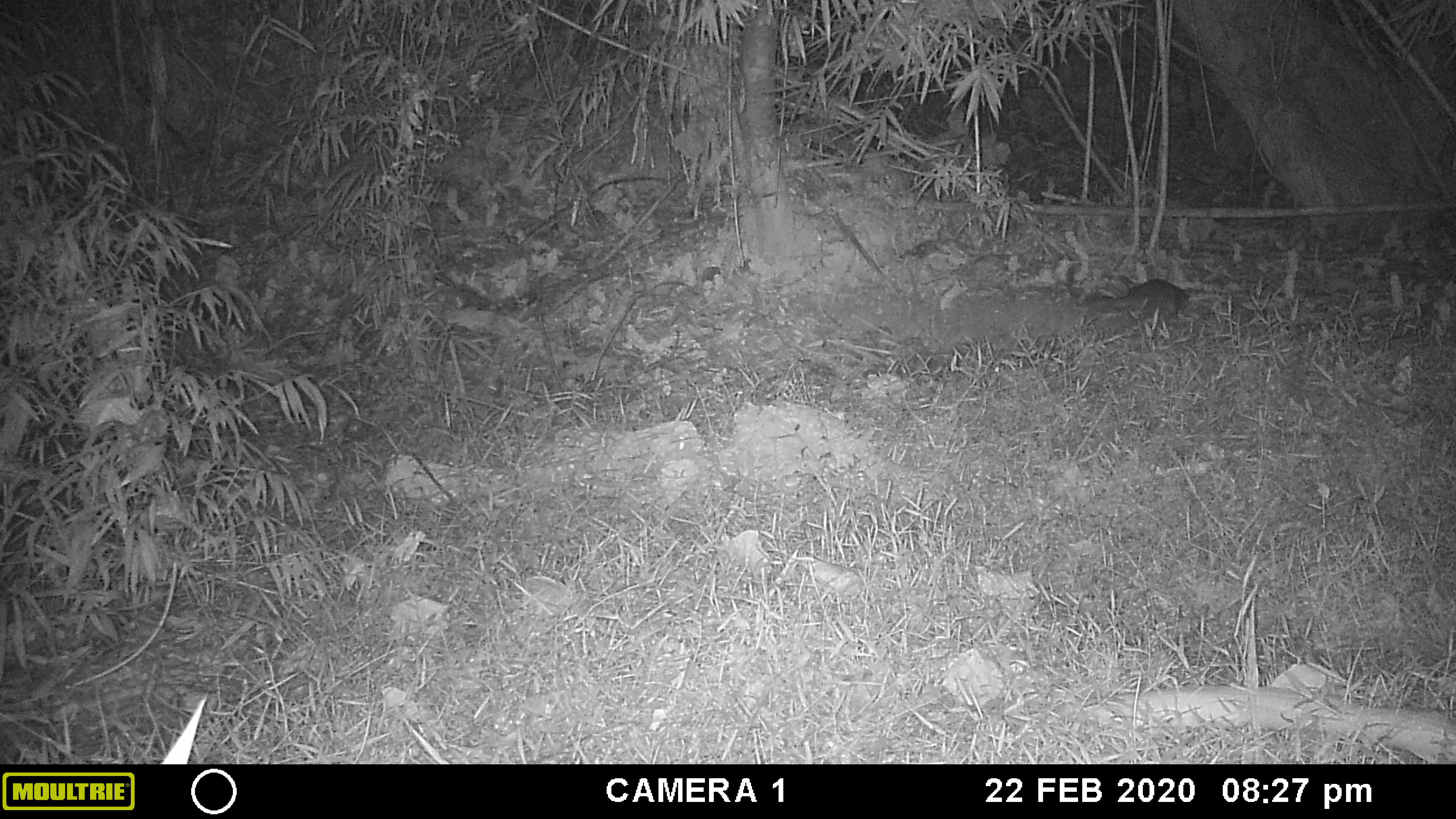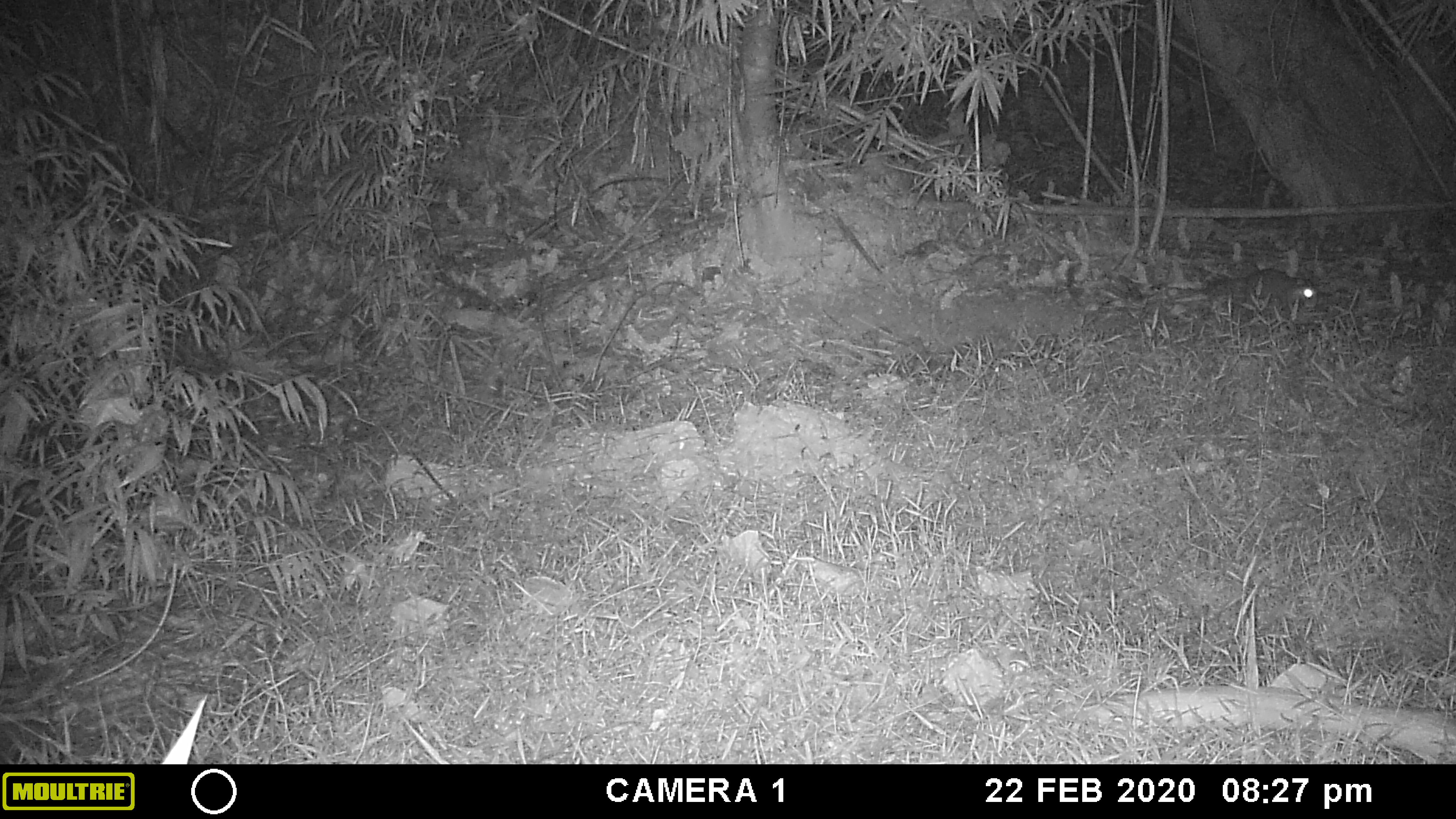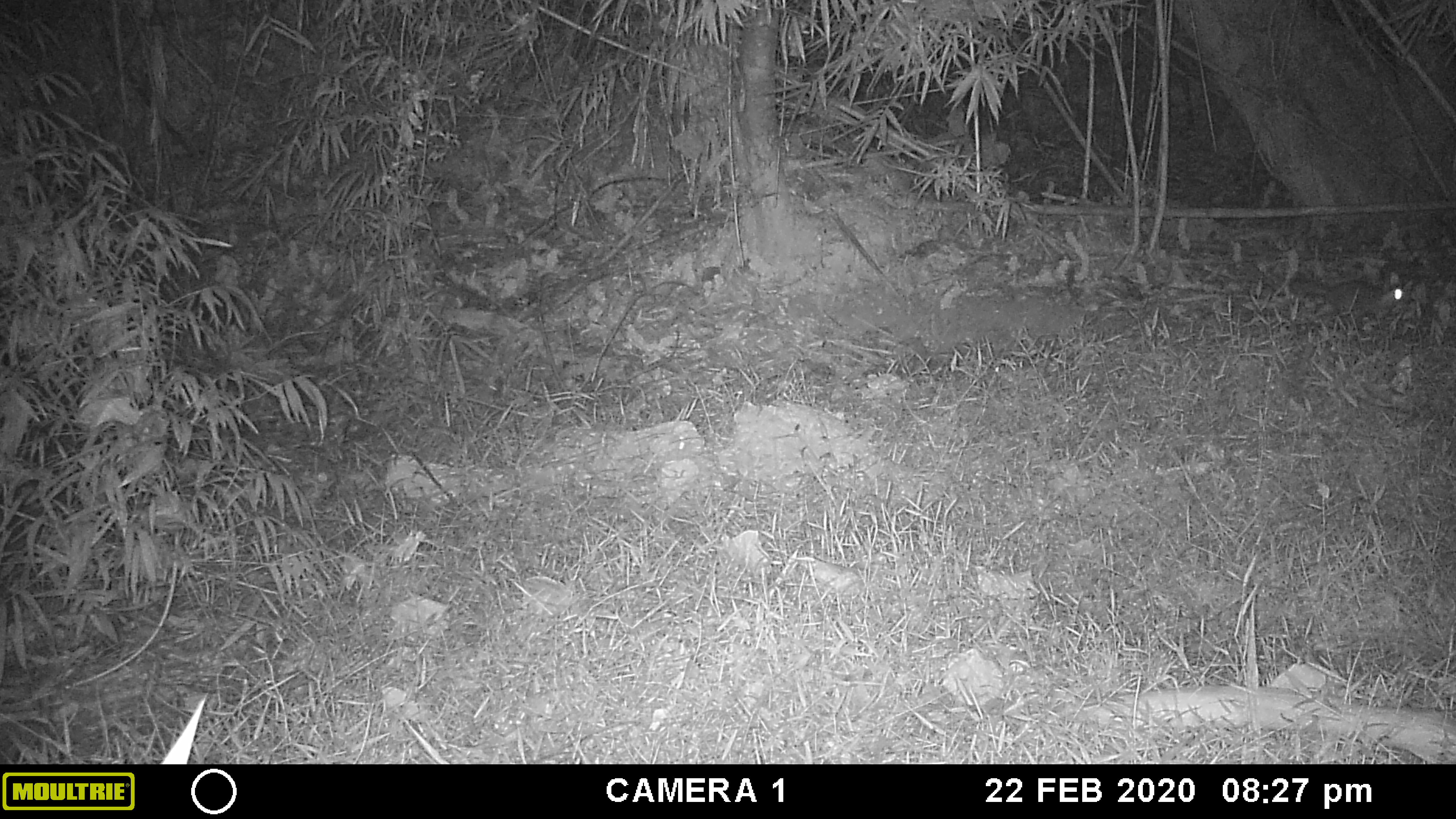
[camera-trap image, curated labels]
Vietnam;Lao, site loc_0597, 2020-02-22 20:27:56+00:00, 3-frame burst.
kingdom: Animalia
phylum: Chordata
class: Mammalia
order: Carnivora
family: Mustelidae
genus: Melogale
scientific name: Melogale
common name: ferret badger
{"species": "ferret badger (Melogale)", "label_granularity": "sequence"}